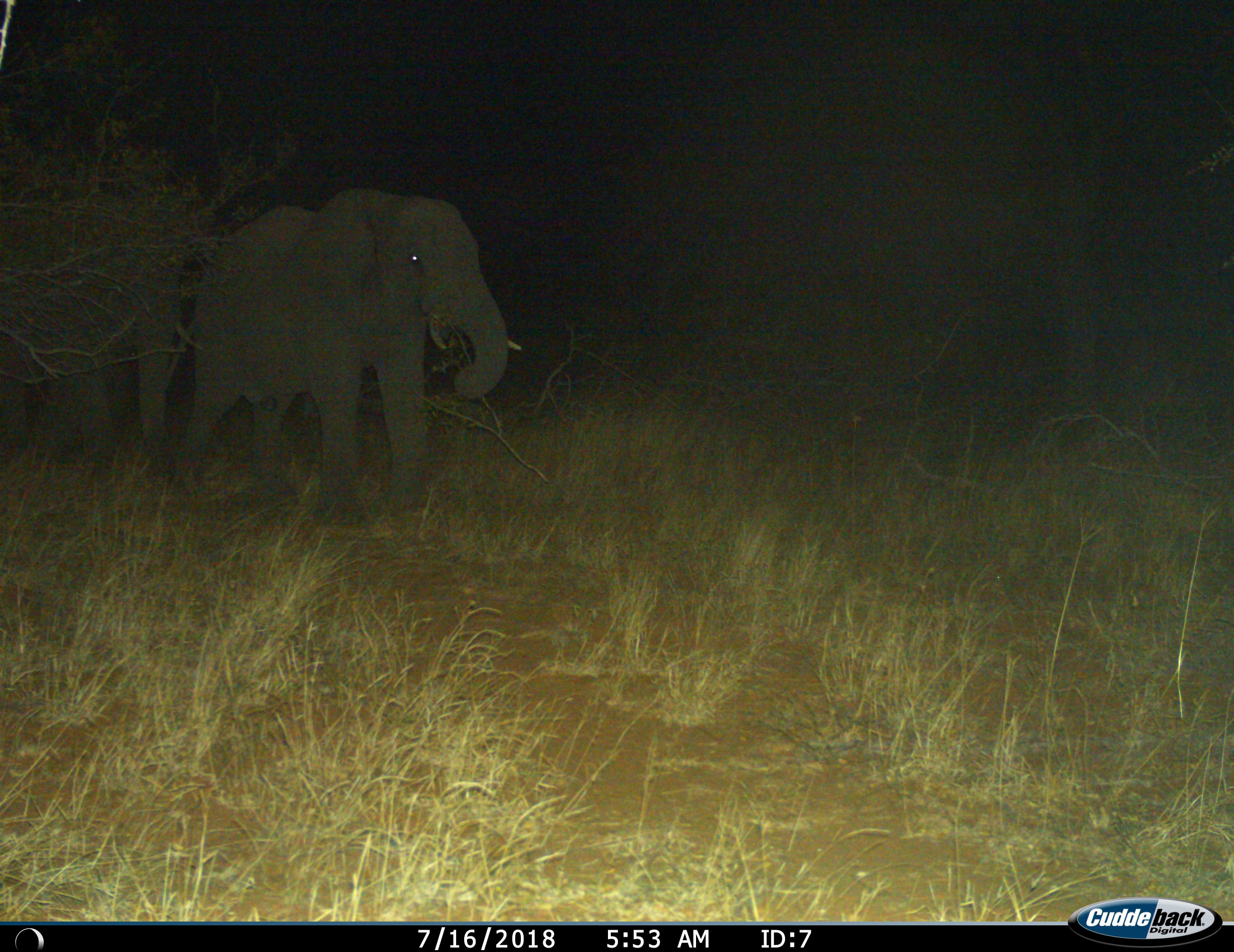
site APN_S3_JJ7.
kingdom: Animalia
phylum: Chordata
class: Mammalia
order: Proboscidea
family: Elephantidae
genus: Loxodonta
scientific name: Loxodonta africana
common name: african bush elephant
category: elephant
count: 2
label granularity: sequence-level